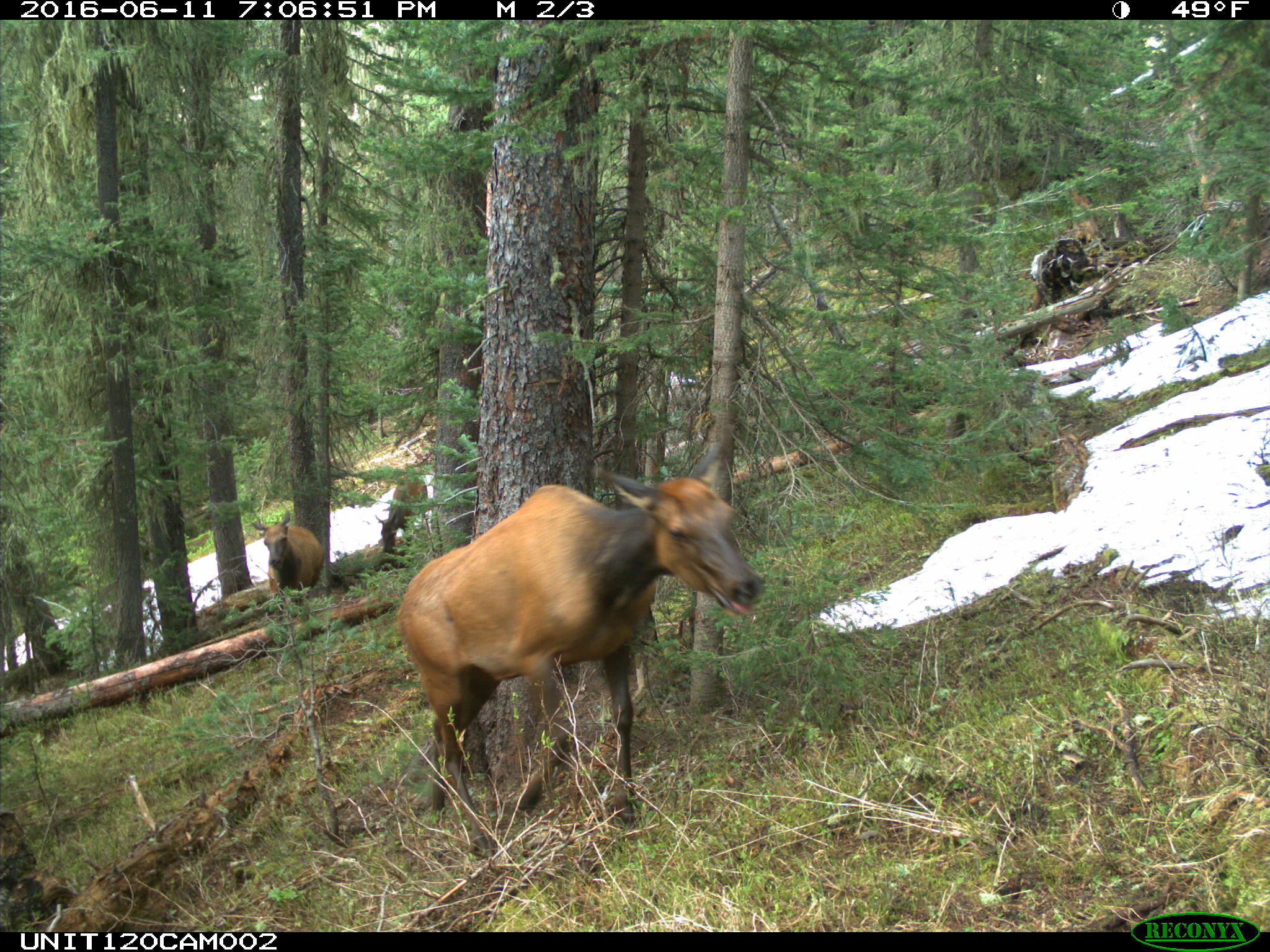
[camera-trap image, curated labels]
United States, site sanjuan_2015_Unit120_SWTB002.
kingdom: Animalia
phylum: Chordata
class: Mammalia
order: Artiodactyla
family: Cervidae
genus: Cervus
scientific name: Cervus elaphus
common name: red deer